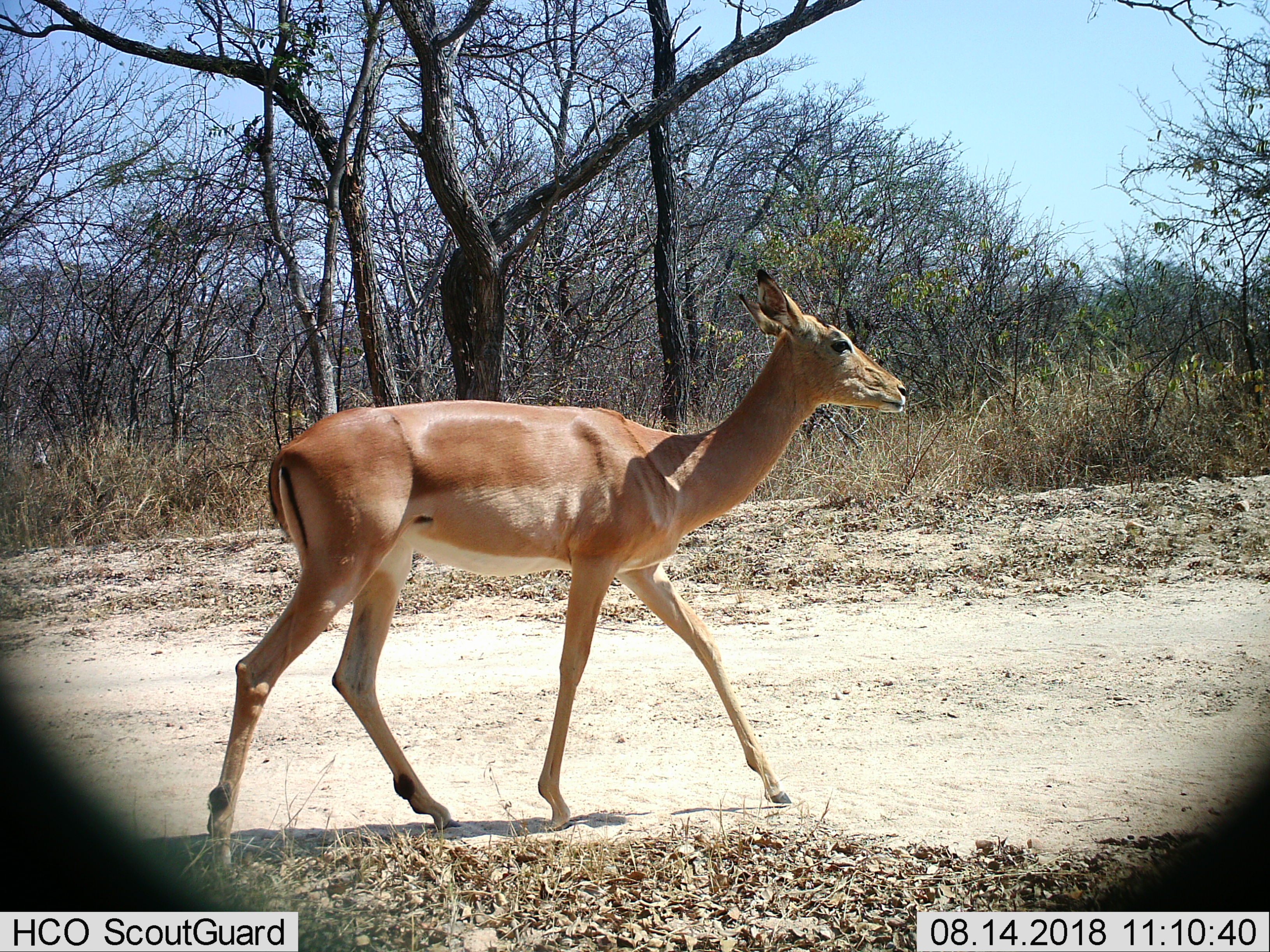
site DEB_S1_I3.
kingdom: Animalia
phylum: Chordata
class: Mammalia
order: Artiodactyla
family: Bovidae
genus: Aepyceros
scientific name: Aepyceros melampus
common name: impala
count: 1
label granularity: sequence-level